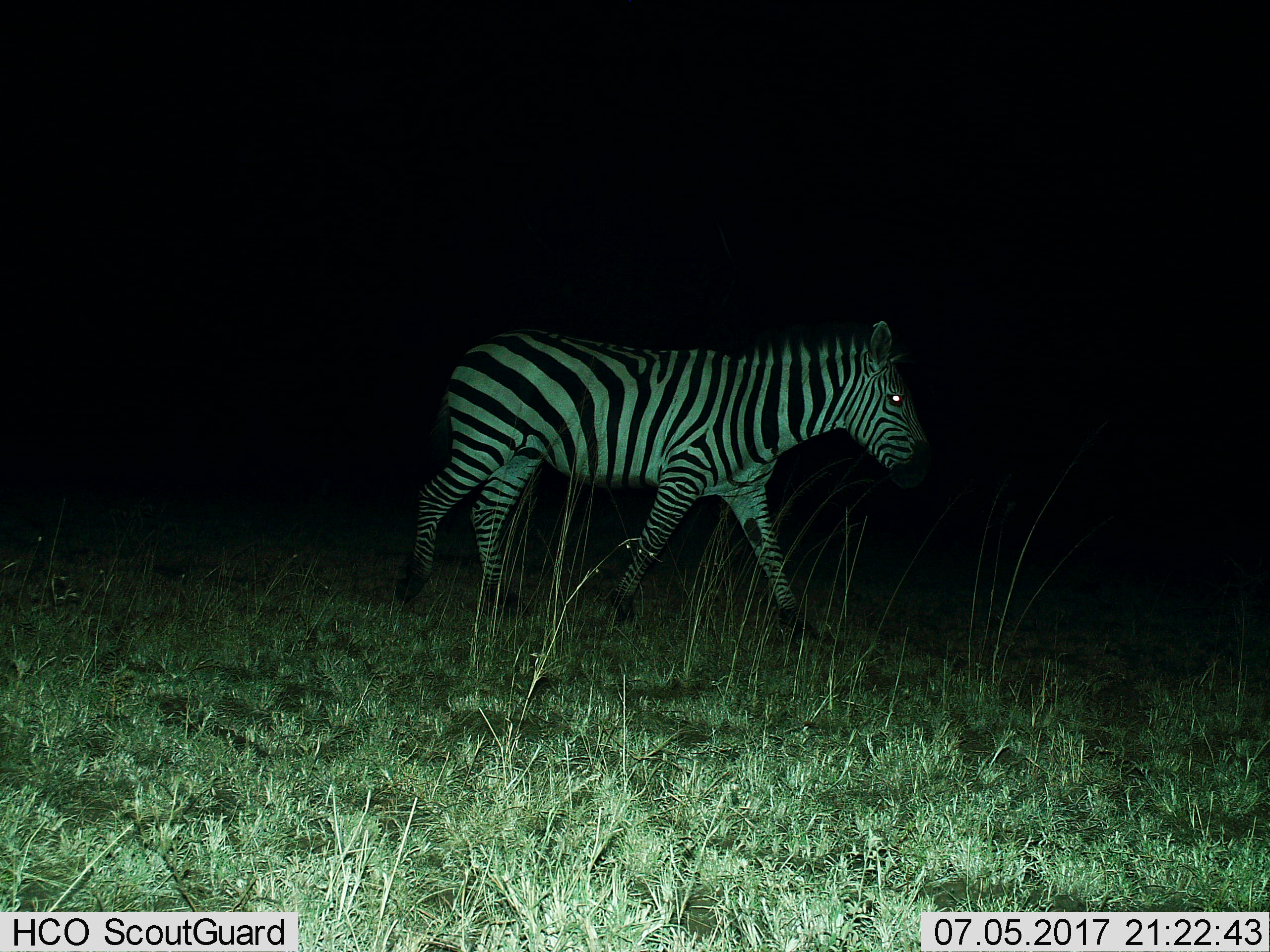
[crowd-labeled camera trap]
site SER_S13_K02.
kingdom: Animalia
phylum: Chordata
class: Mammalia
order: Perissodactyla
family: Equidae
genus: Equus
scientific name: Equus quagga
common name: plains zebra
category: zebraplains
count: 1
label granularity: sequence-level